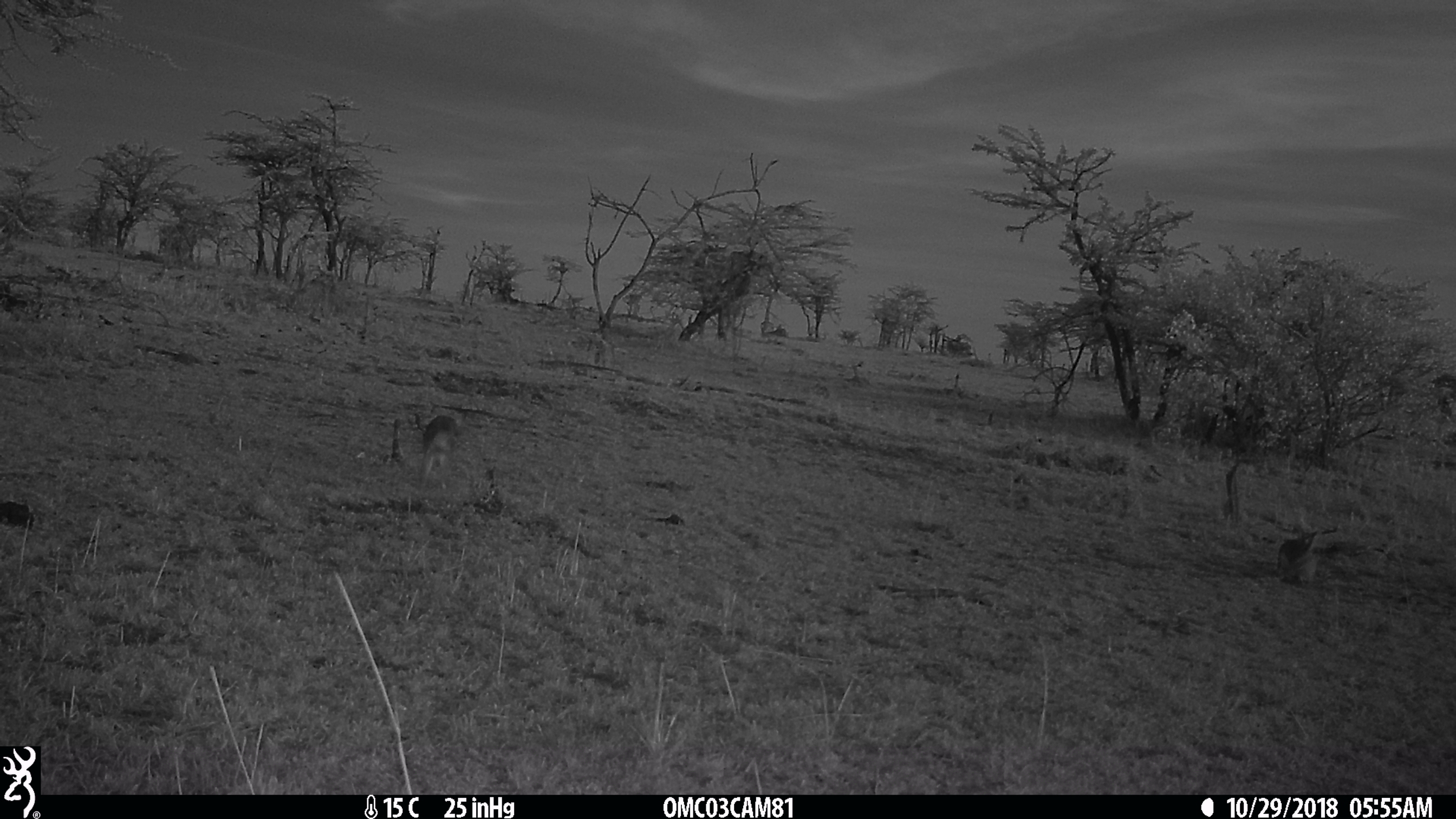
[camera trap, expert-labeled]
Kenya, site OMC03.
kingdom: Animalia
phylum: Chordata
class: Mammalia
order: Lagomorpha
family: Leporidae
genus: Lepus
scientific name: Lepus capensis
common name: cape hare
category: hare